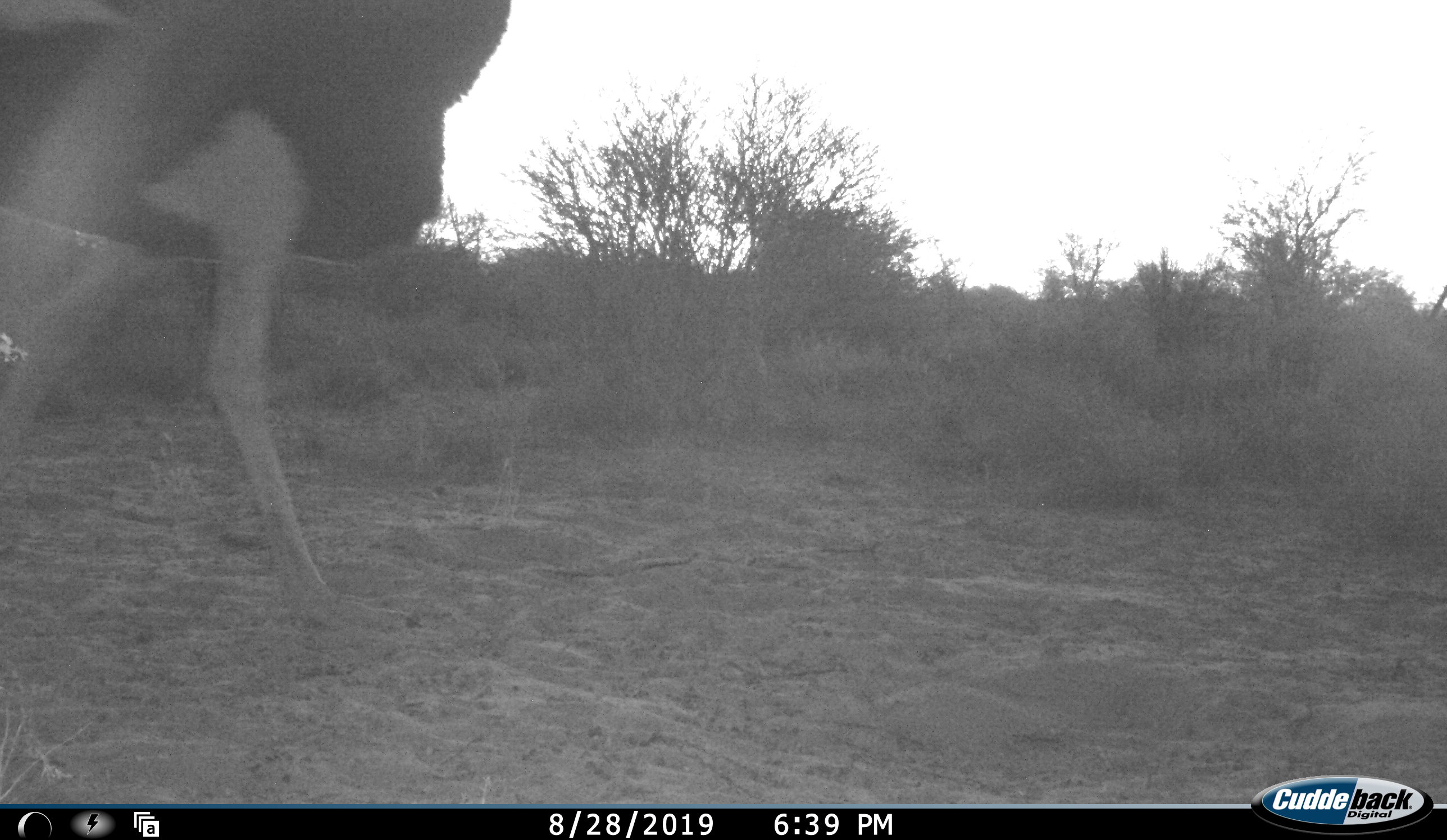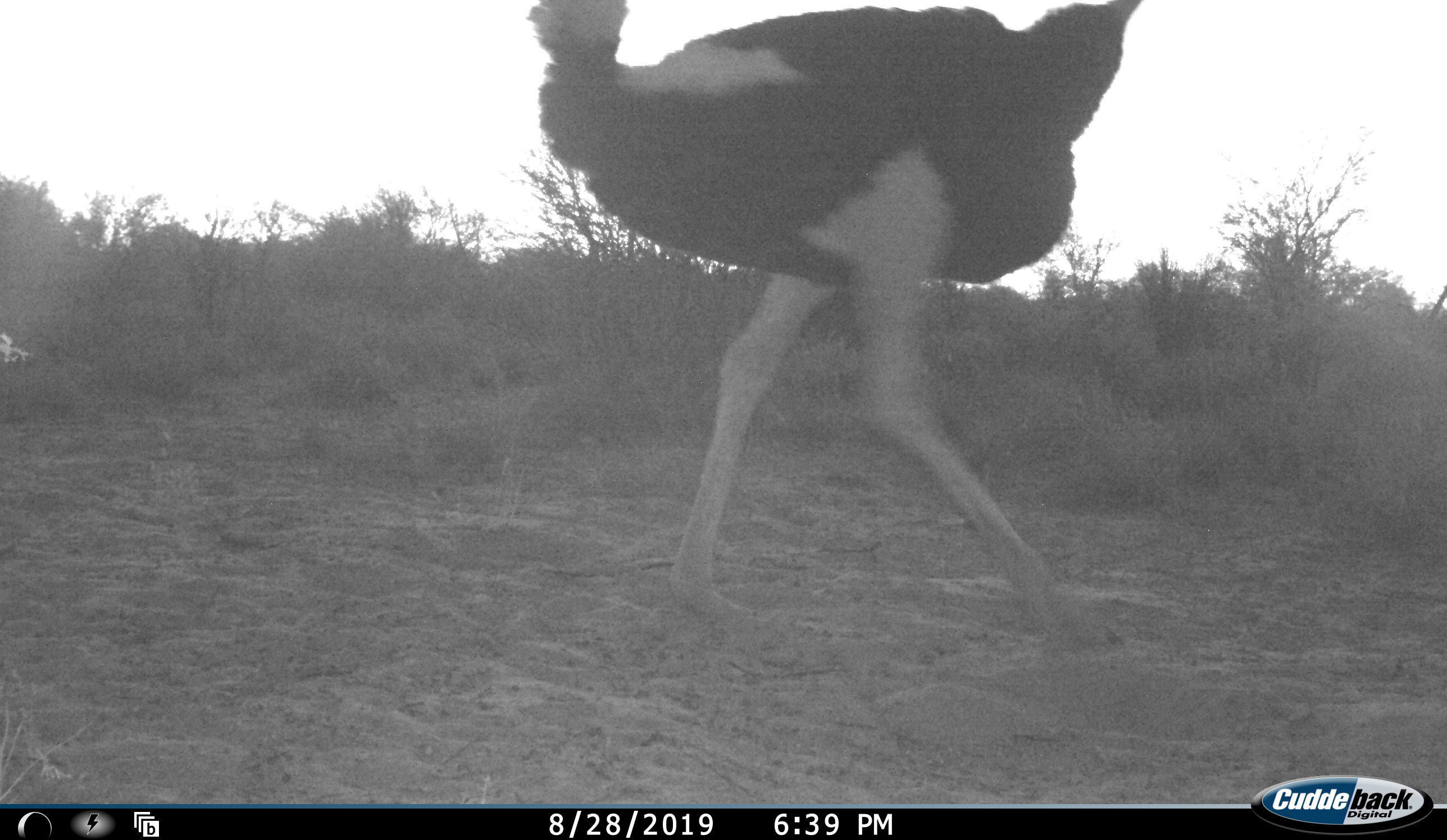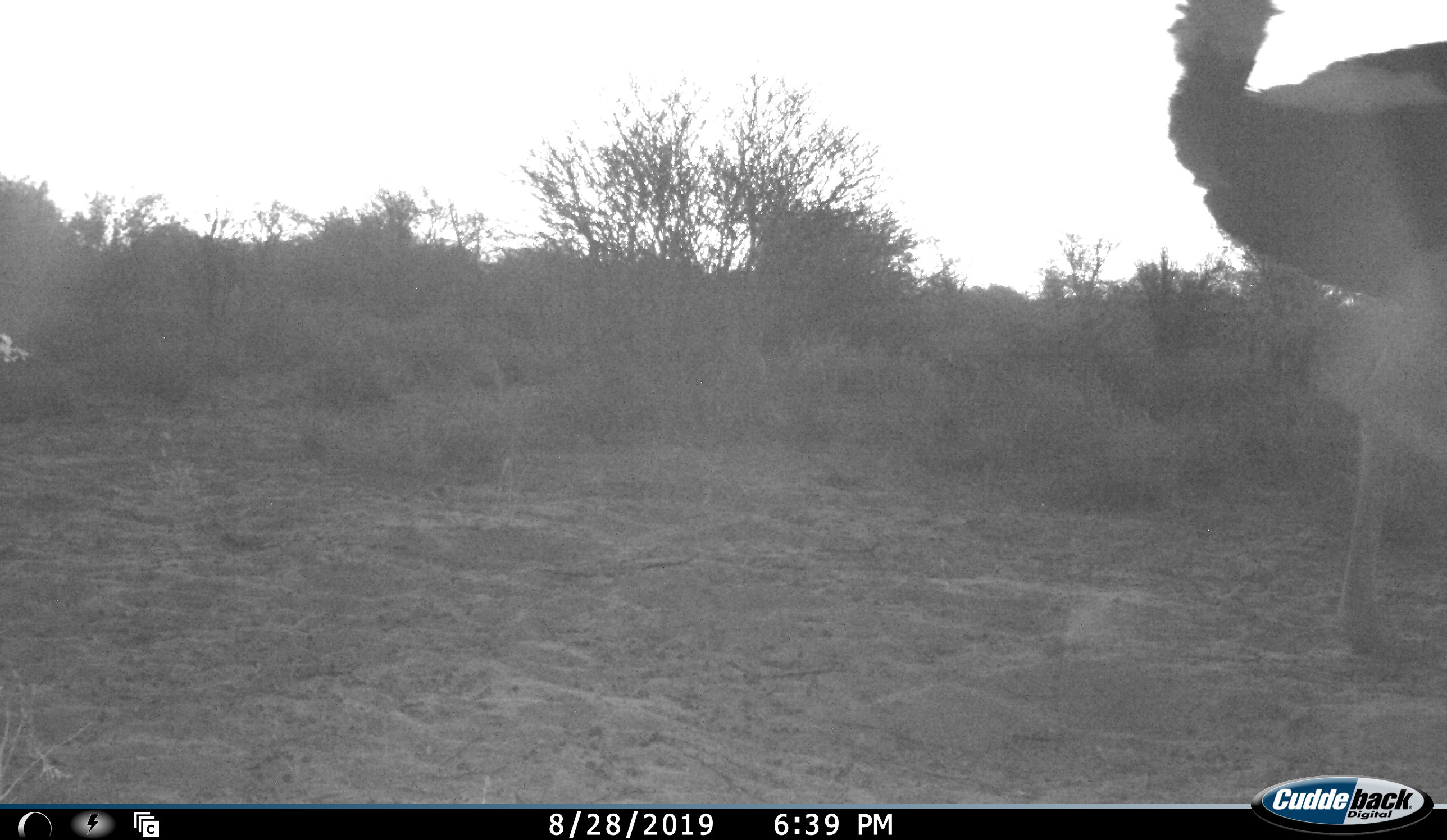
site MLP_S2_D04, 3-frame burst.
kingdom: Animalia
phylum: Chordata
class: Aves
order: Struthioniformes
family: Struthionidae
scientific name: Struthionidae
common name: ostrich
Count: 1.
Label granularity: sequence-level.